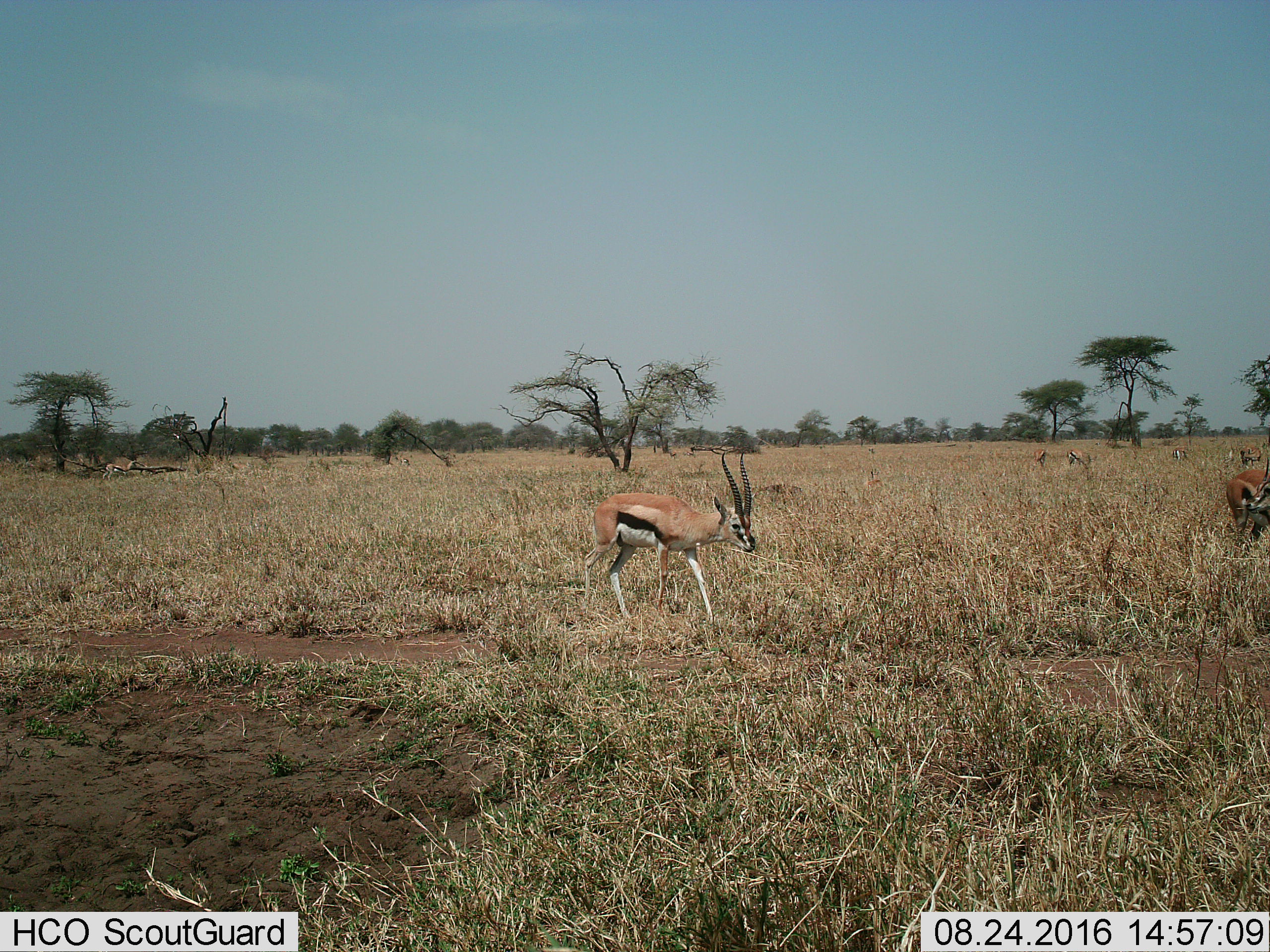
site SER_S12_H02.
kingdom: Animalia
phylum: Chordata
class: Mammalia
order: Artiodactyla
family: Bovidae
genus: Eudorcas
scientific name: Eudorcas thomsonii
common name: thomson's gazelle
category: gazellethomsons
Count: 7.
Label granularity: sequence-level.